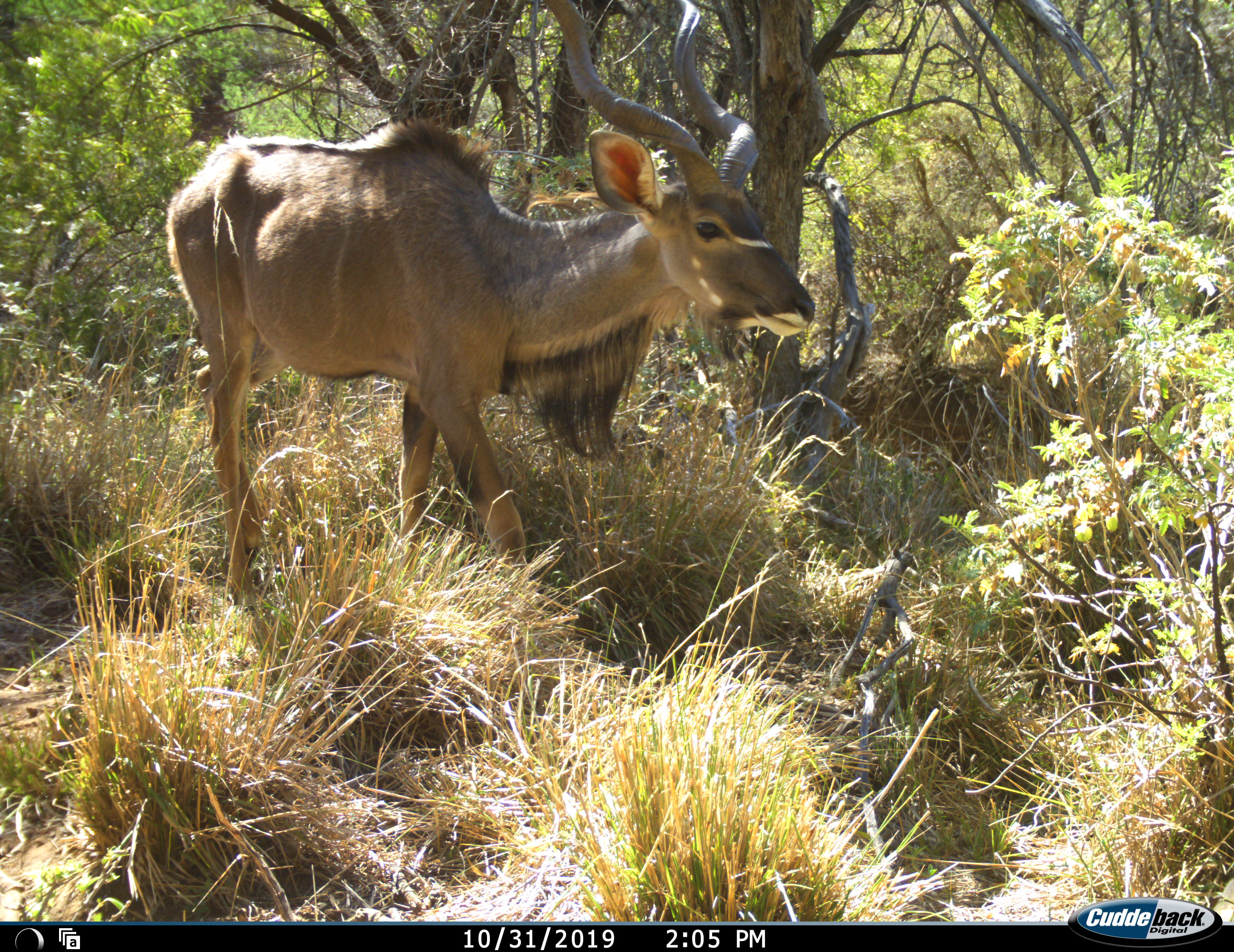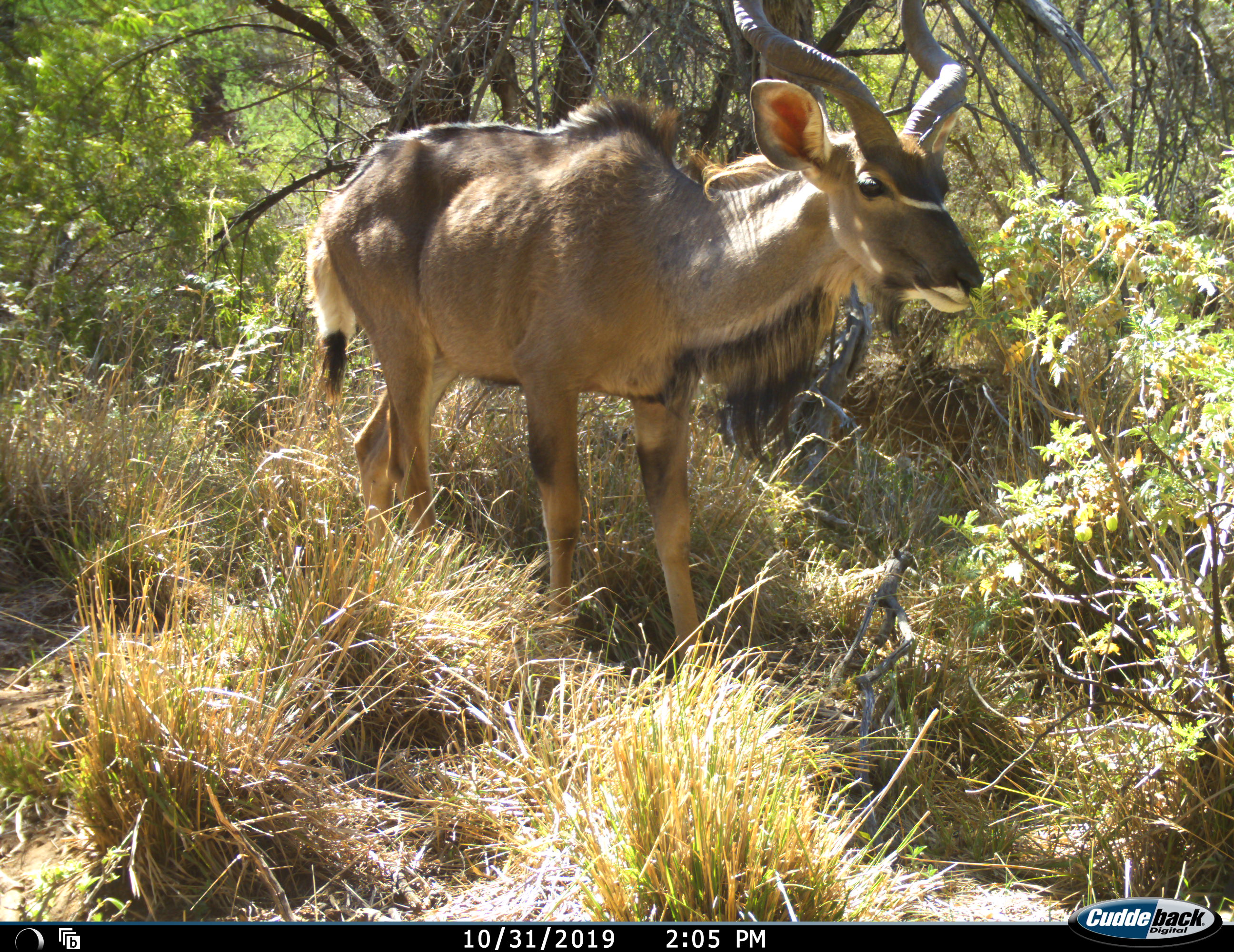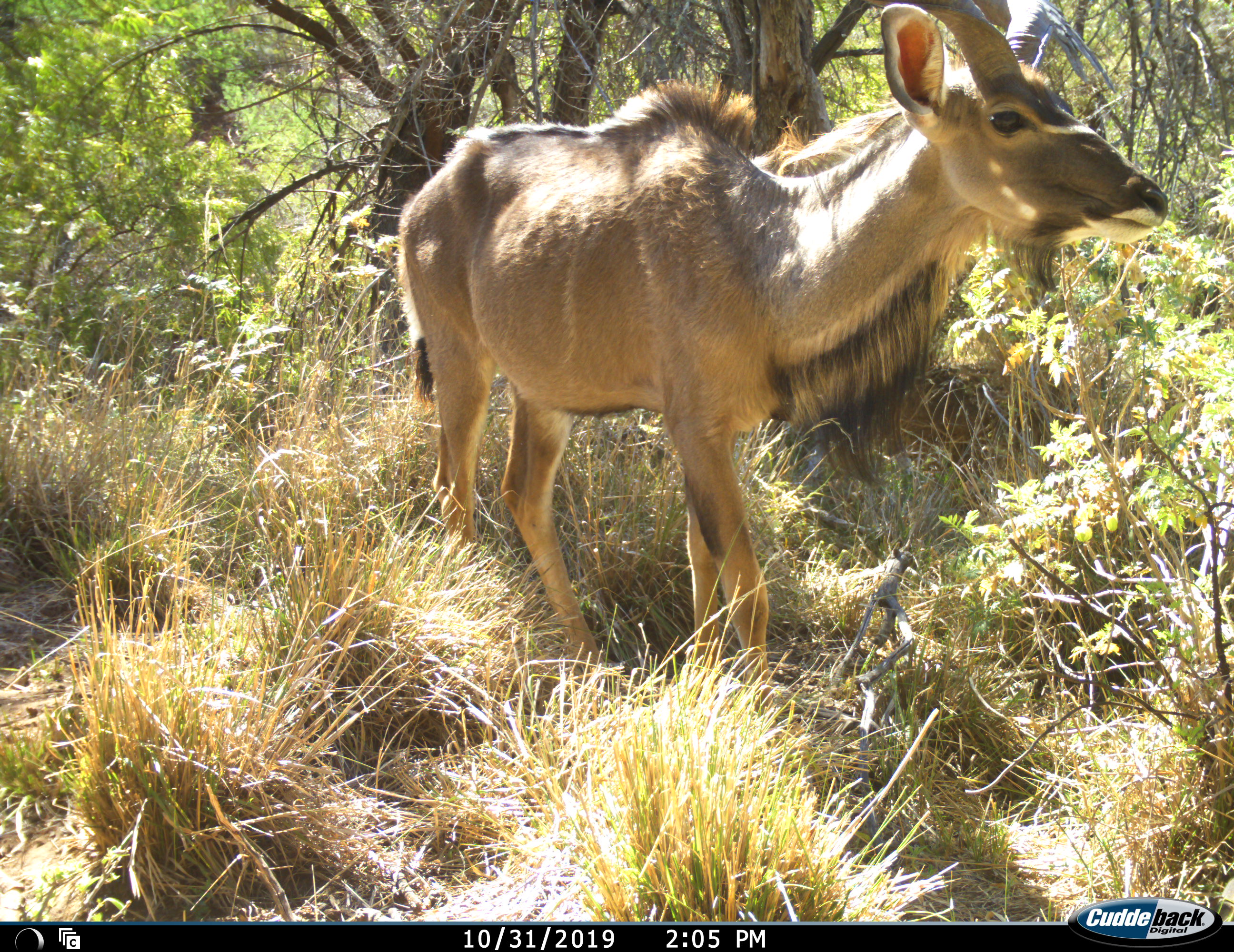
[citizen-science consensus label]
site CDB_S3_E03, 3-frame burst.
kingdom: Animalia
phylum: Chordata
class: Mammalia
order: Artiodactyla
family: Bovidae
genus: Tragelaphus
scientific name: Tragelaphus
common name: kudu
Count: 1.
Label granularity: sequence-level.